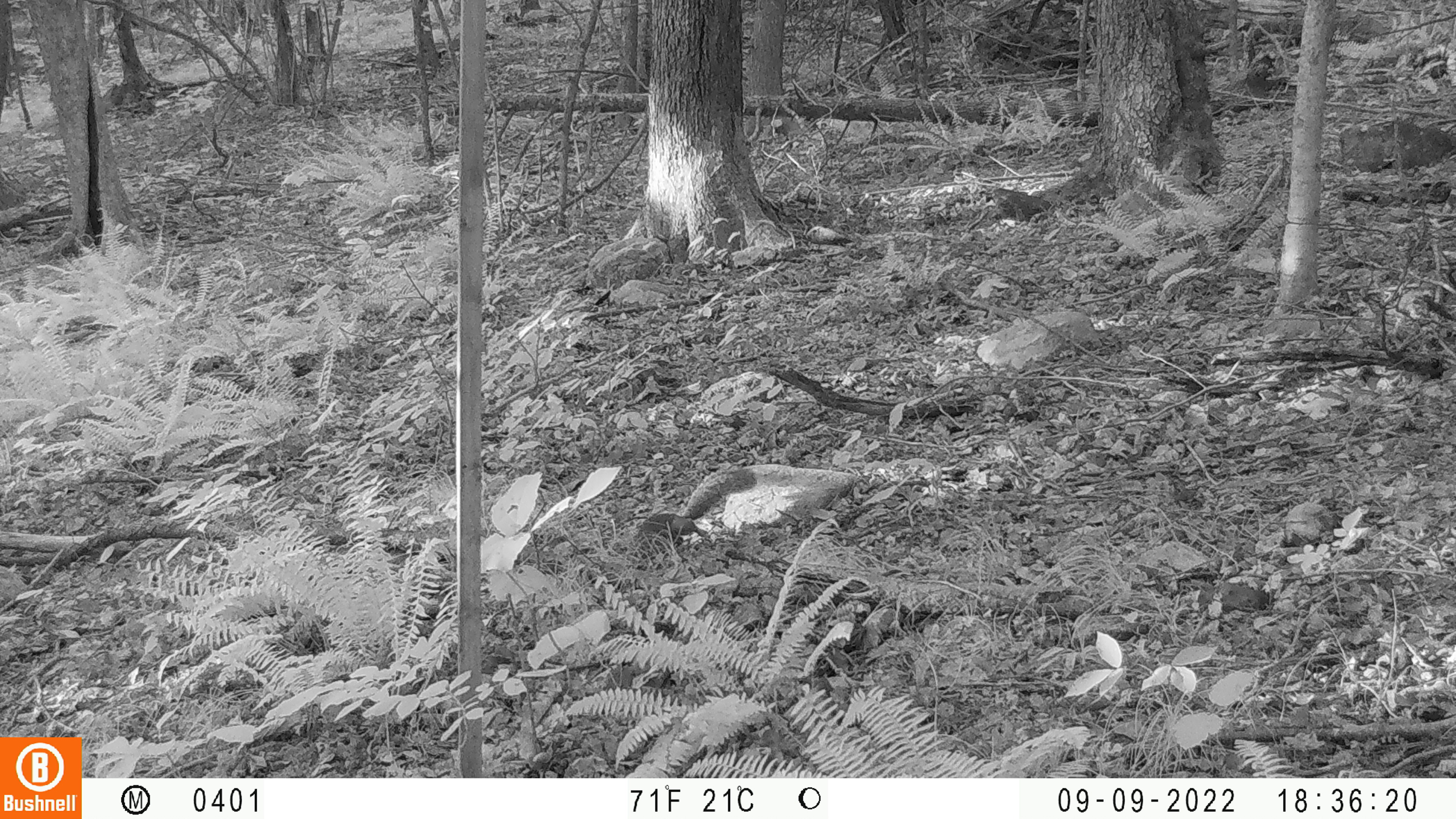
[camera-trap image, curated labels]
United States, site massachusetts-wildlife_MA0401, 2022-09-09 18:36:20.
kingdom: Animalia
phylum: Chordata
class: Mammalia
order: Rodentia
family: Sciuridae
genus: Sciurus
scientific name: Sciurus carolinensis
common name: gray squirrel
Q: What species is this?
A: Gray squirrel (Sciurus carolinensis).